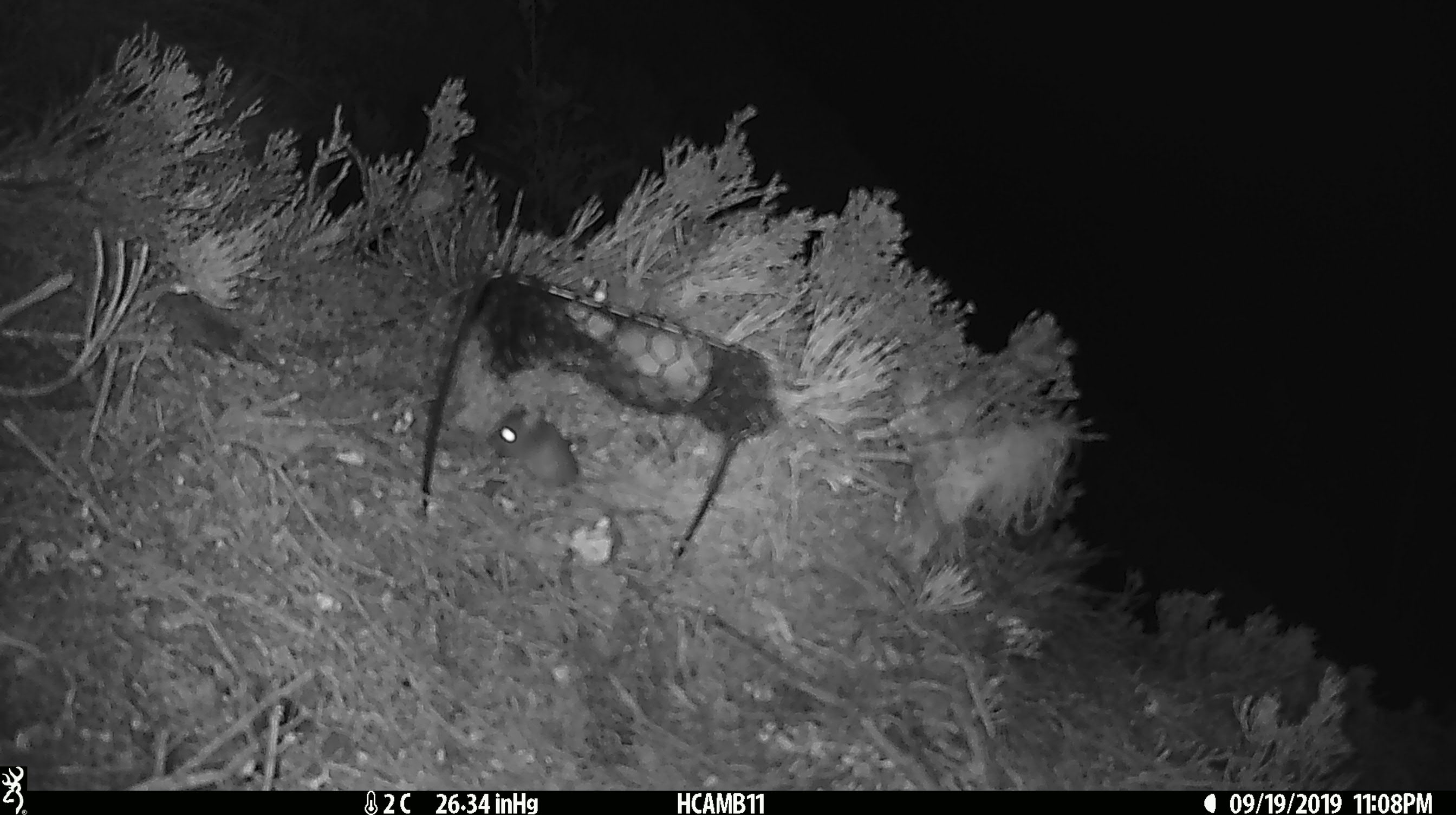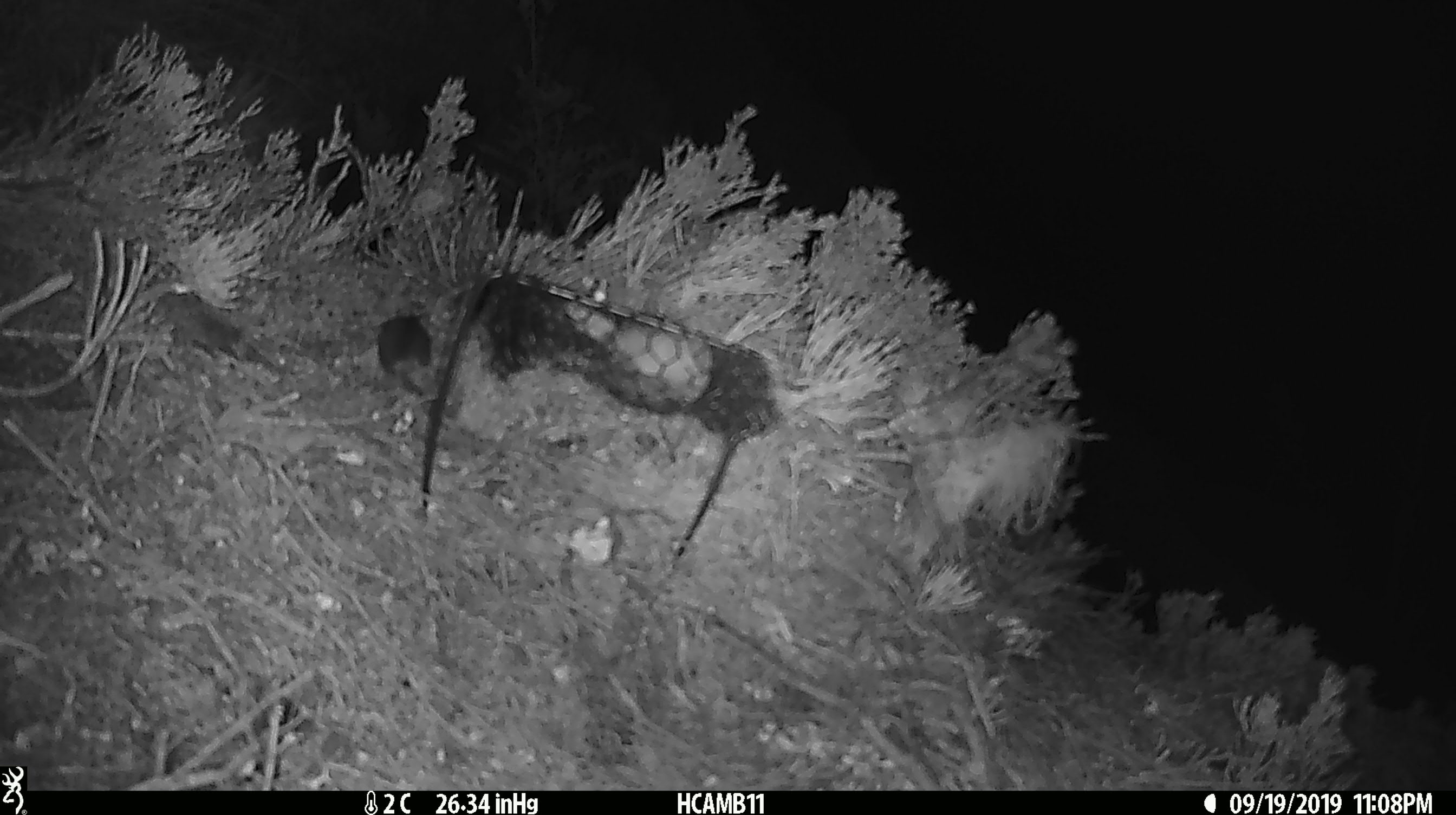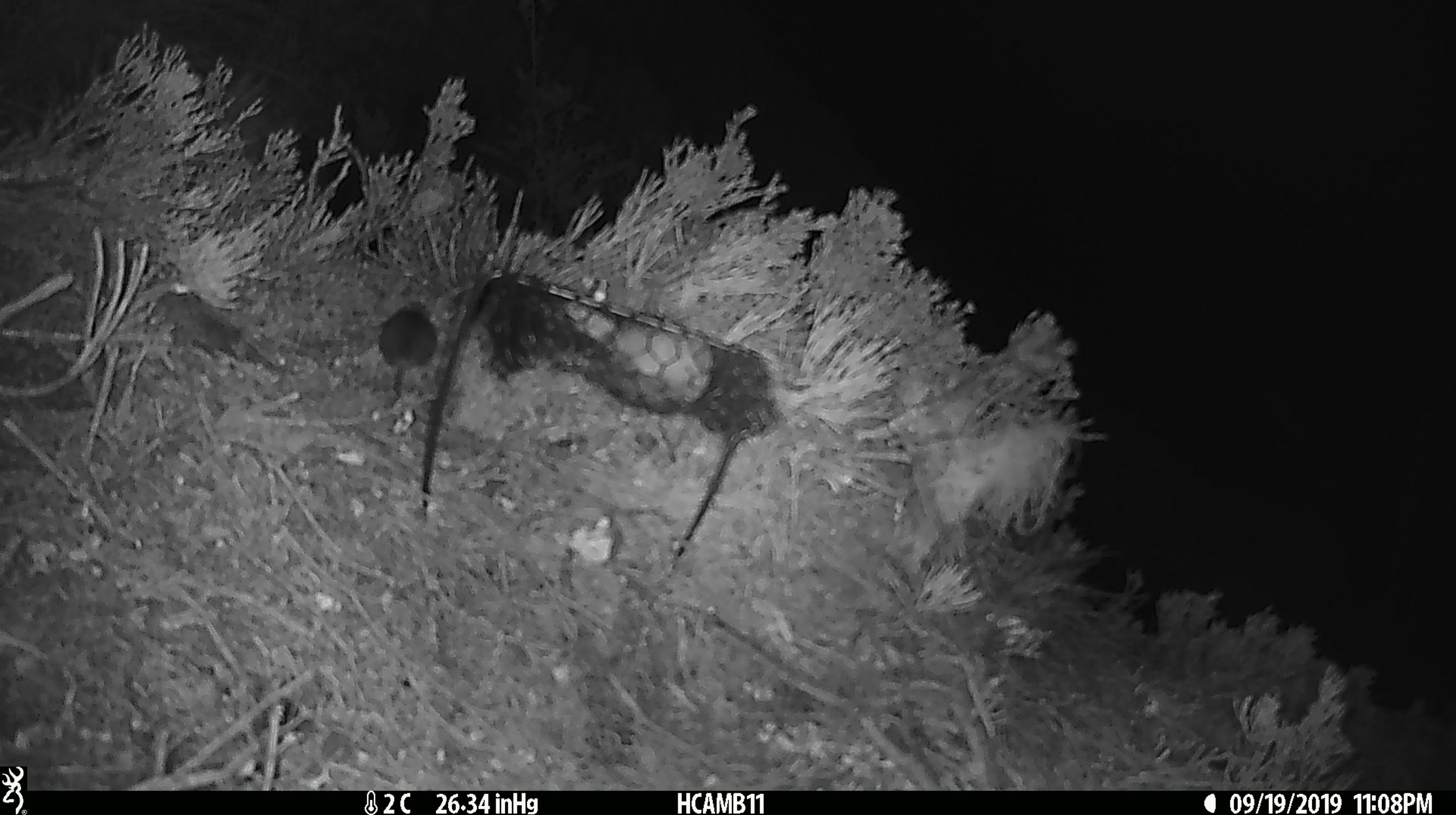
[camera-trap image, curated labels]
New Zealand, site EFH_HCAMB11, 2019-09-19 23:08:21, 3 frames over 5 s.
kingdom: Animalia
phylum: Chordata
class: Mammalia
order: Rodentia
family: Muridae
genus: Mus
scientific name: Mus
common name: mouse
Mouse (Mus).